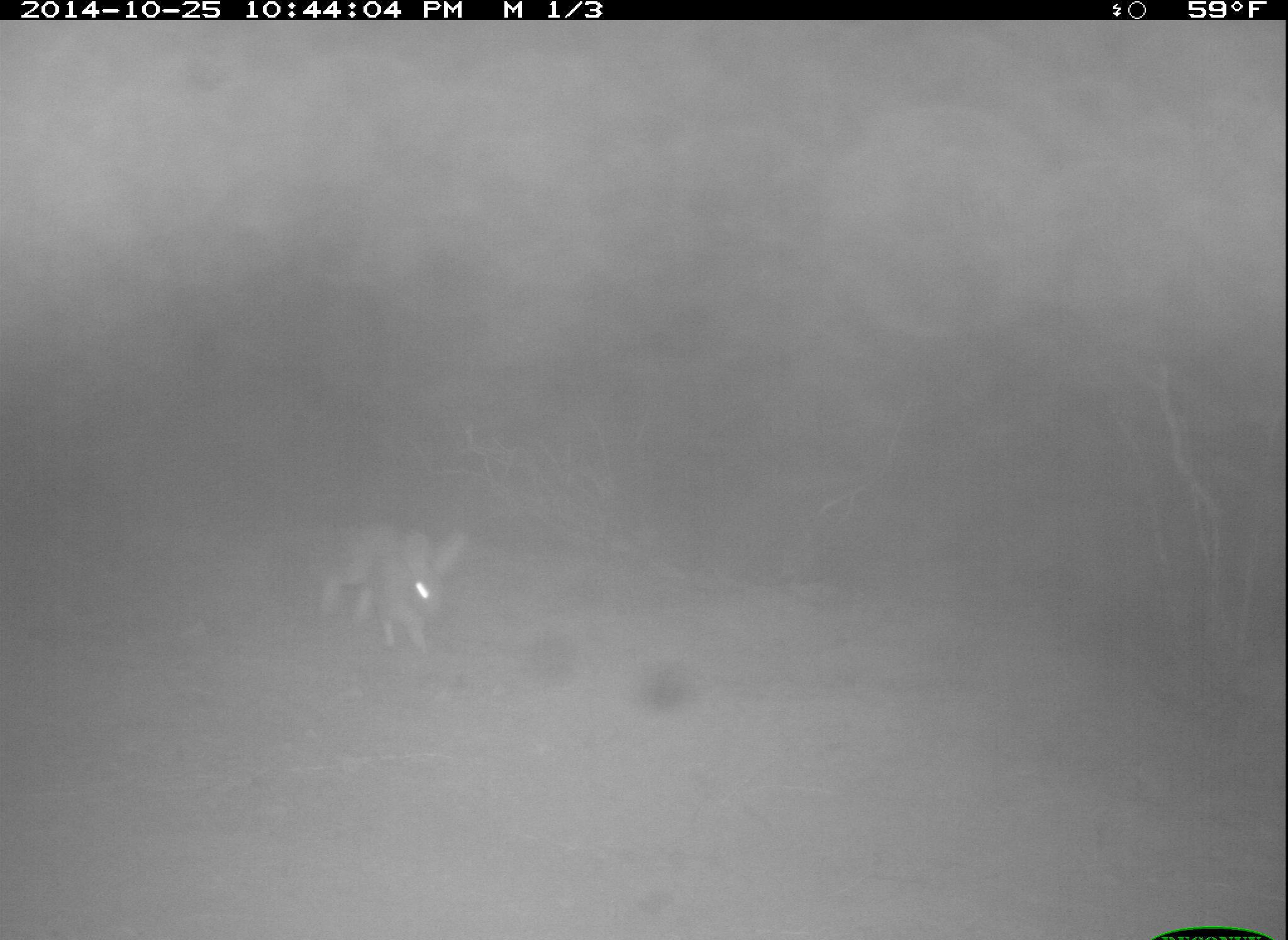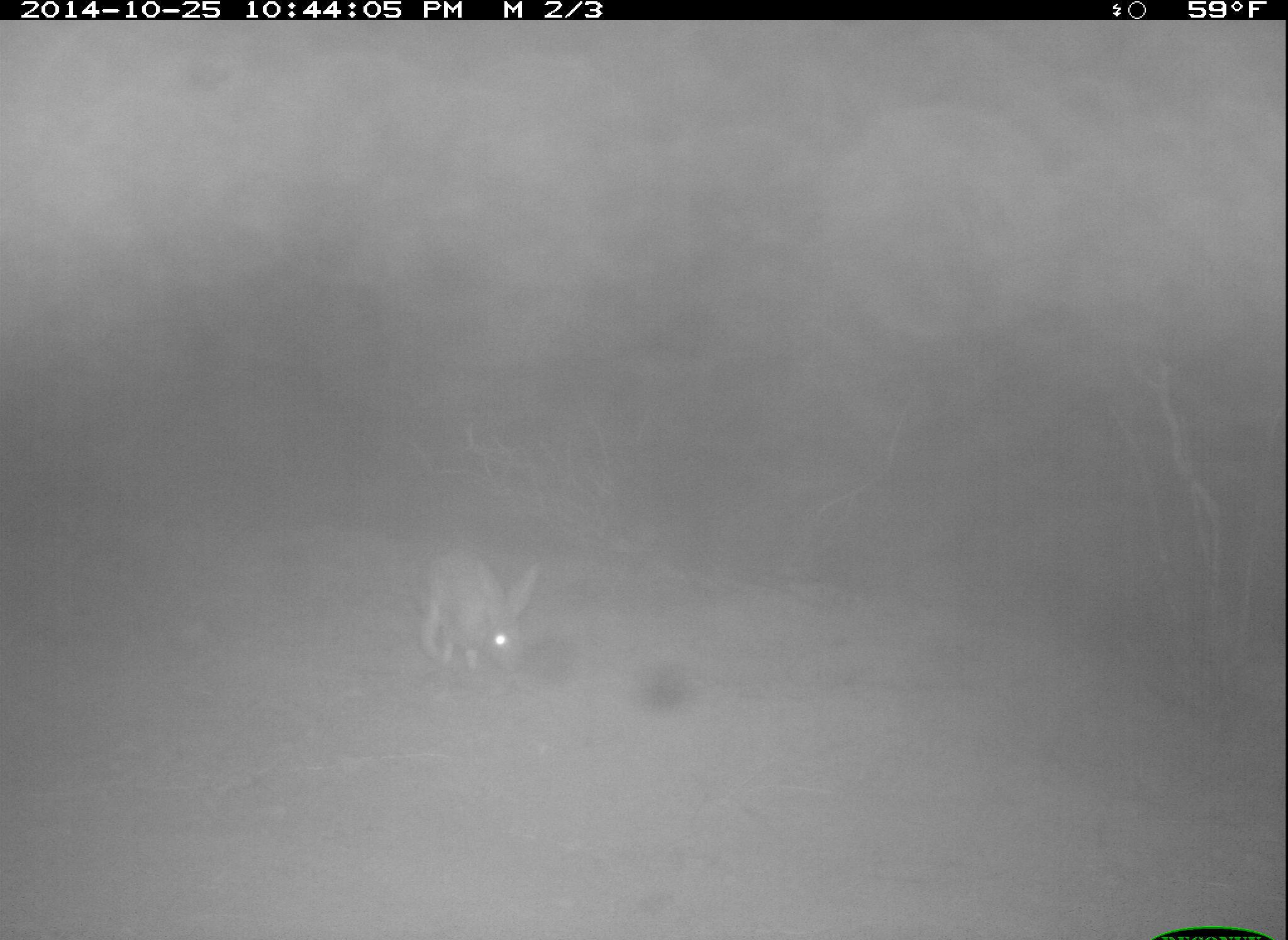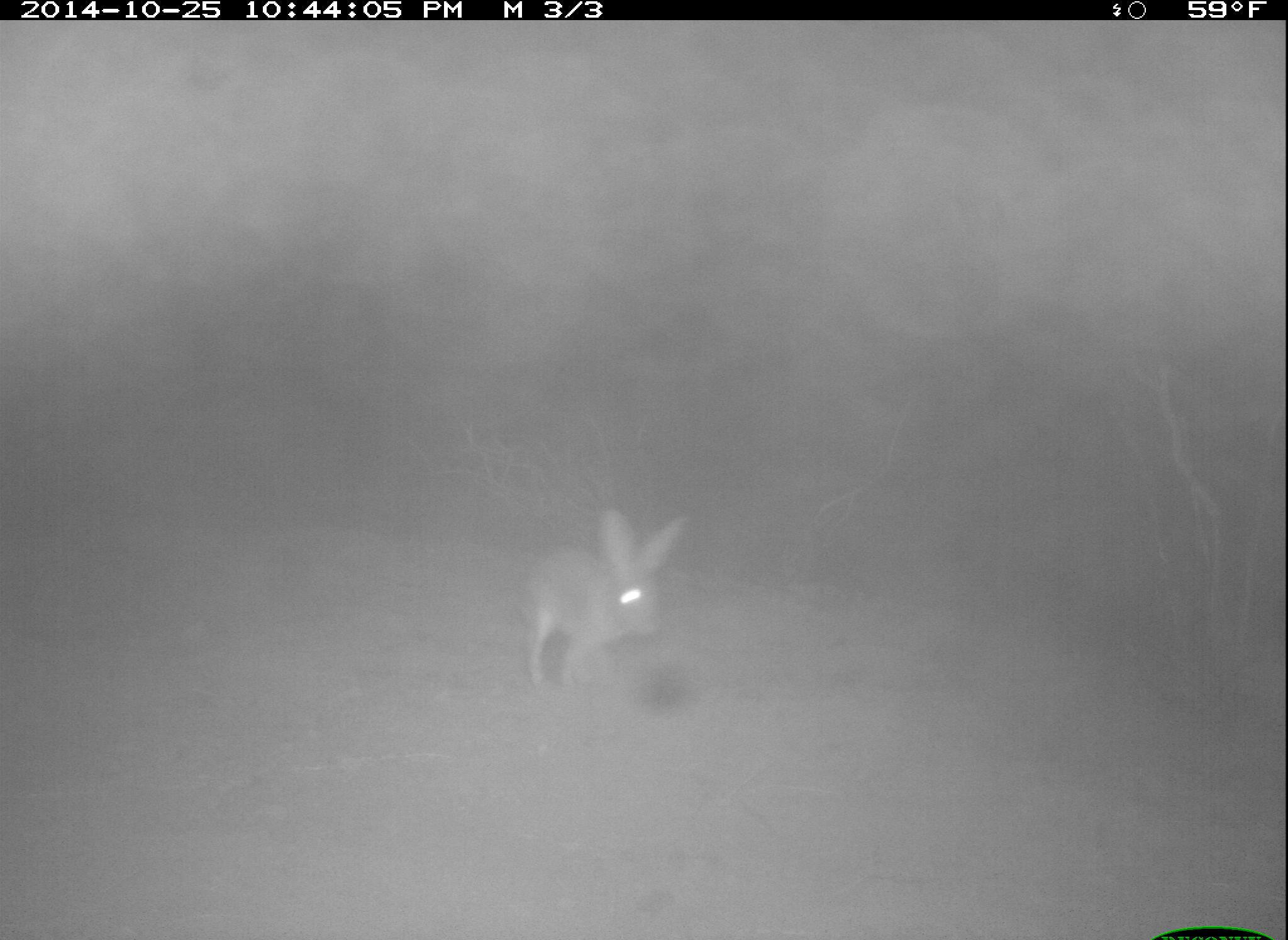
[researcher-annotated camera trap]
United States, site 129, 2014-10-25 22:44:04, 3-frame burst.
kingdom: Animalia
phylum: Chordata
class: Mammalia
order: Lagomorpha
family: Leporidae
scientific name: Leporidae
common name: rabbits and hares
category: rabbit